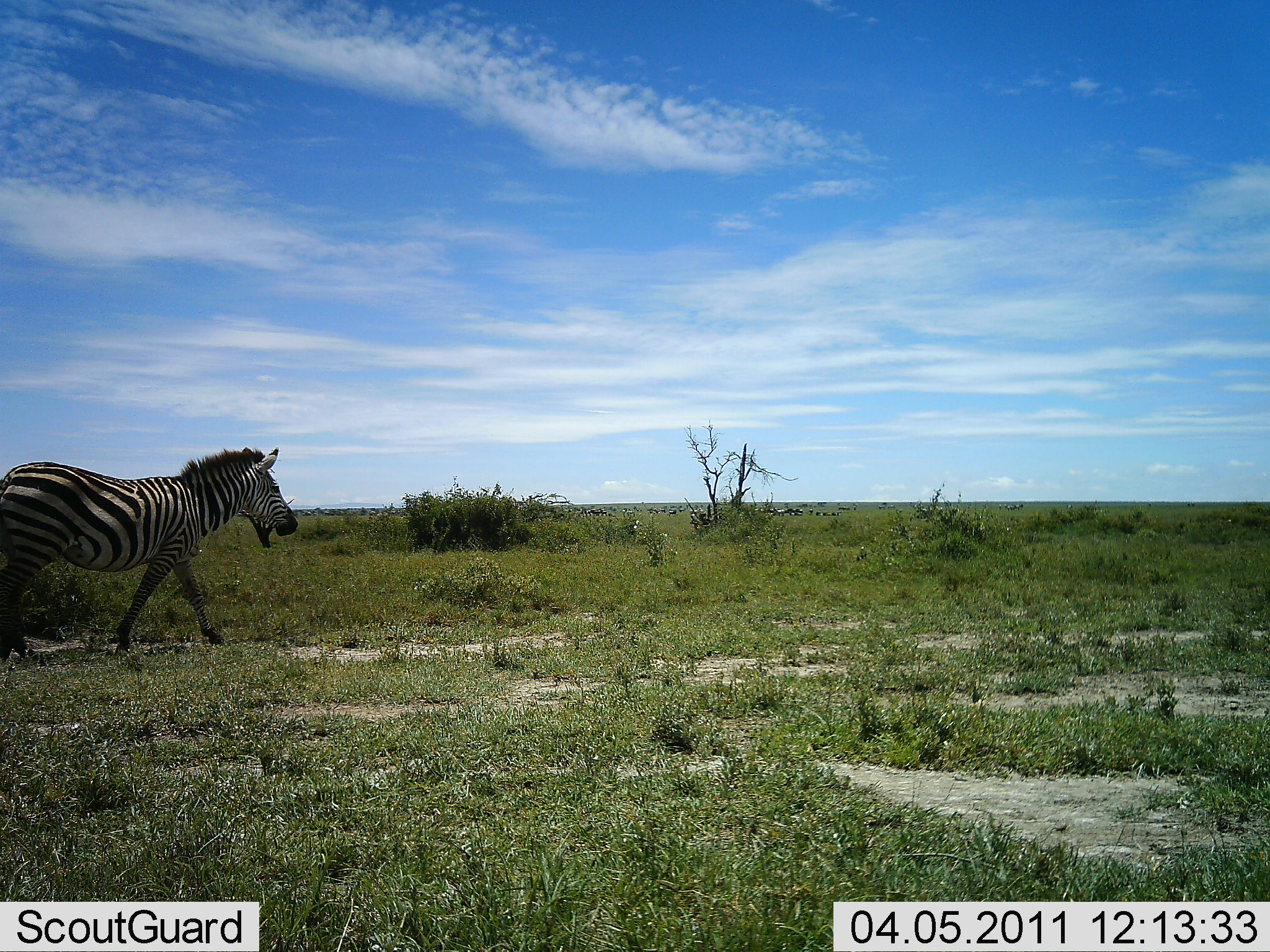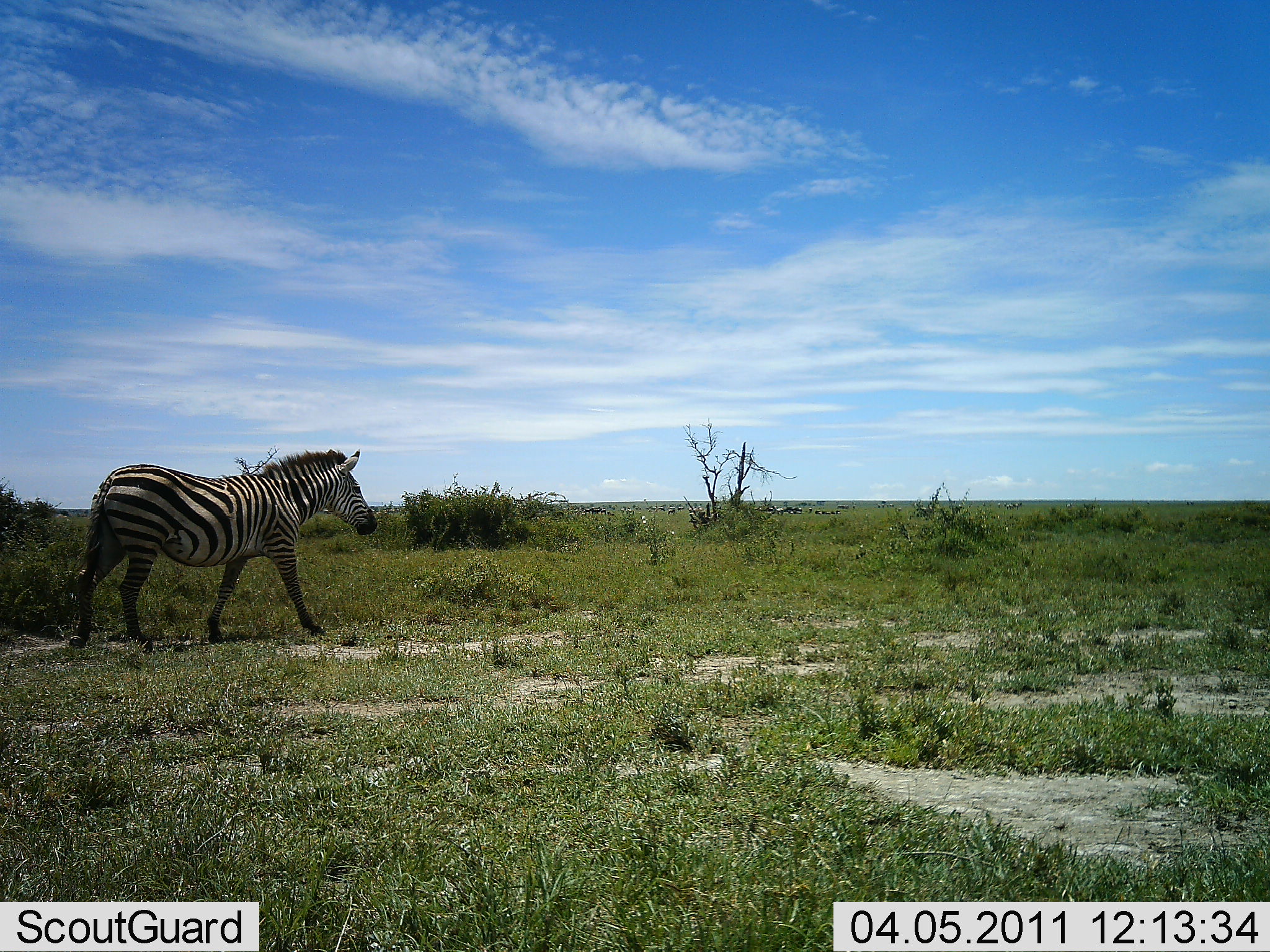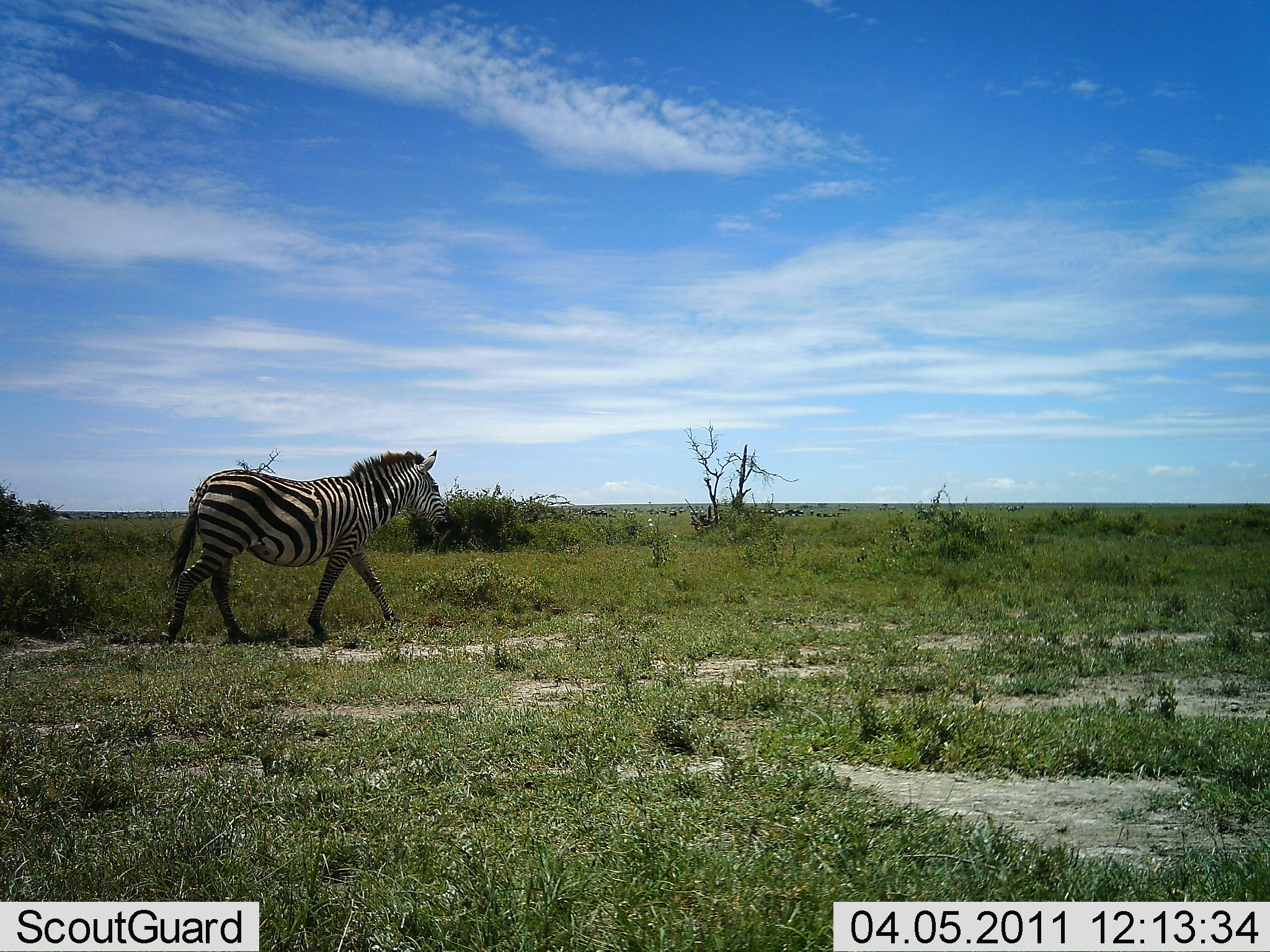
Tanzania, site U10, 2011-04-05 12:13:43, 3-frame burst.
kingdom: Animalia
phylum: Chordata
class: Mammalia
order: Perissodactyla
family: Equidae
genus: Equus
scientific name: Equus quagga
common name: plains zebra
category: zebra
Zebra (plains zebra) (Equus quagga), count 1. Behavior (volunteer vote fractions): standing 8%, resting 0%, moving 100%, interacting 0%. Young present (vote fraction): 0%. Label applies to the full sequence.